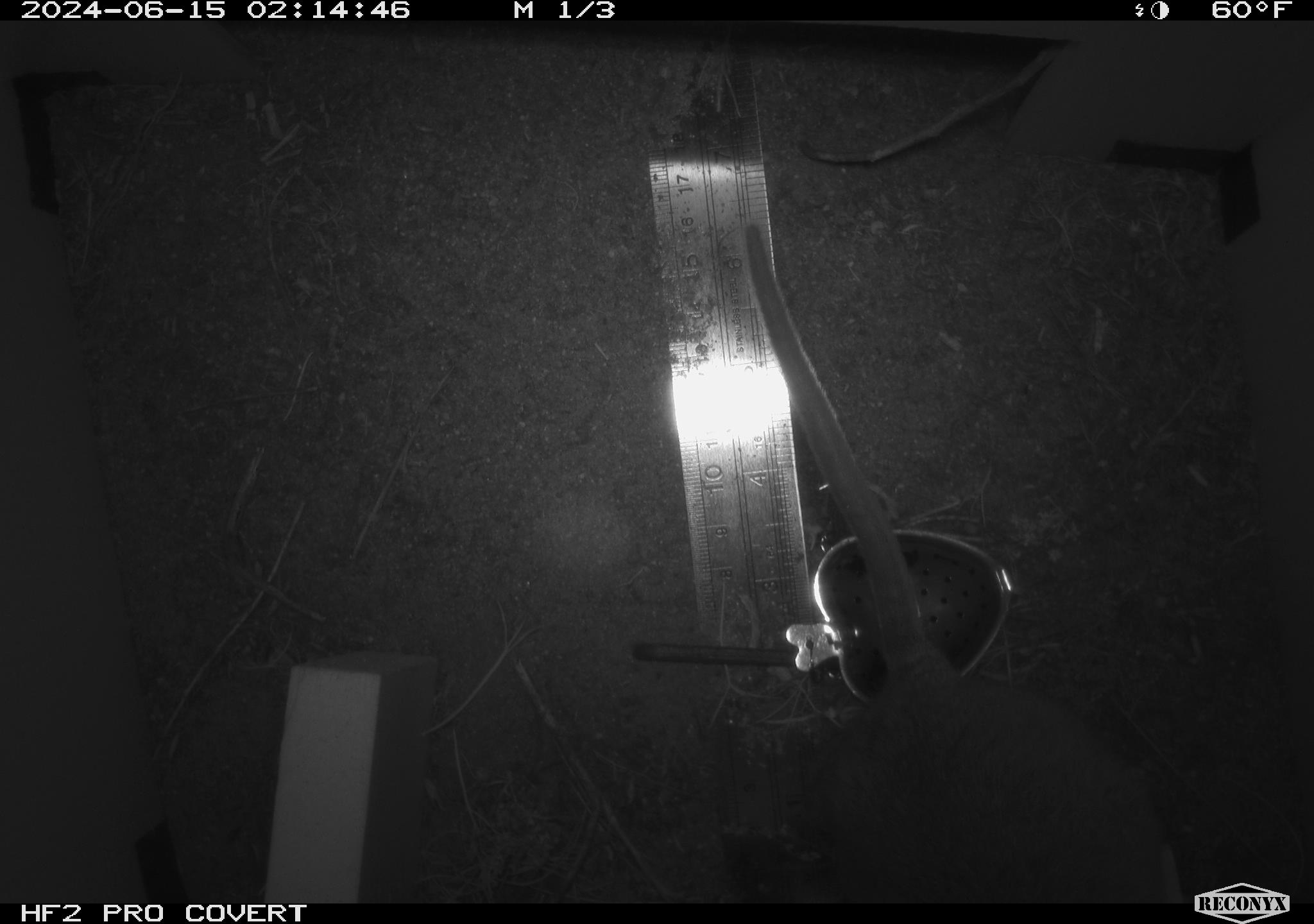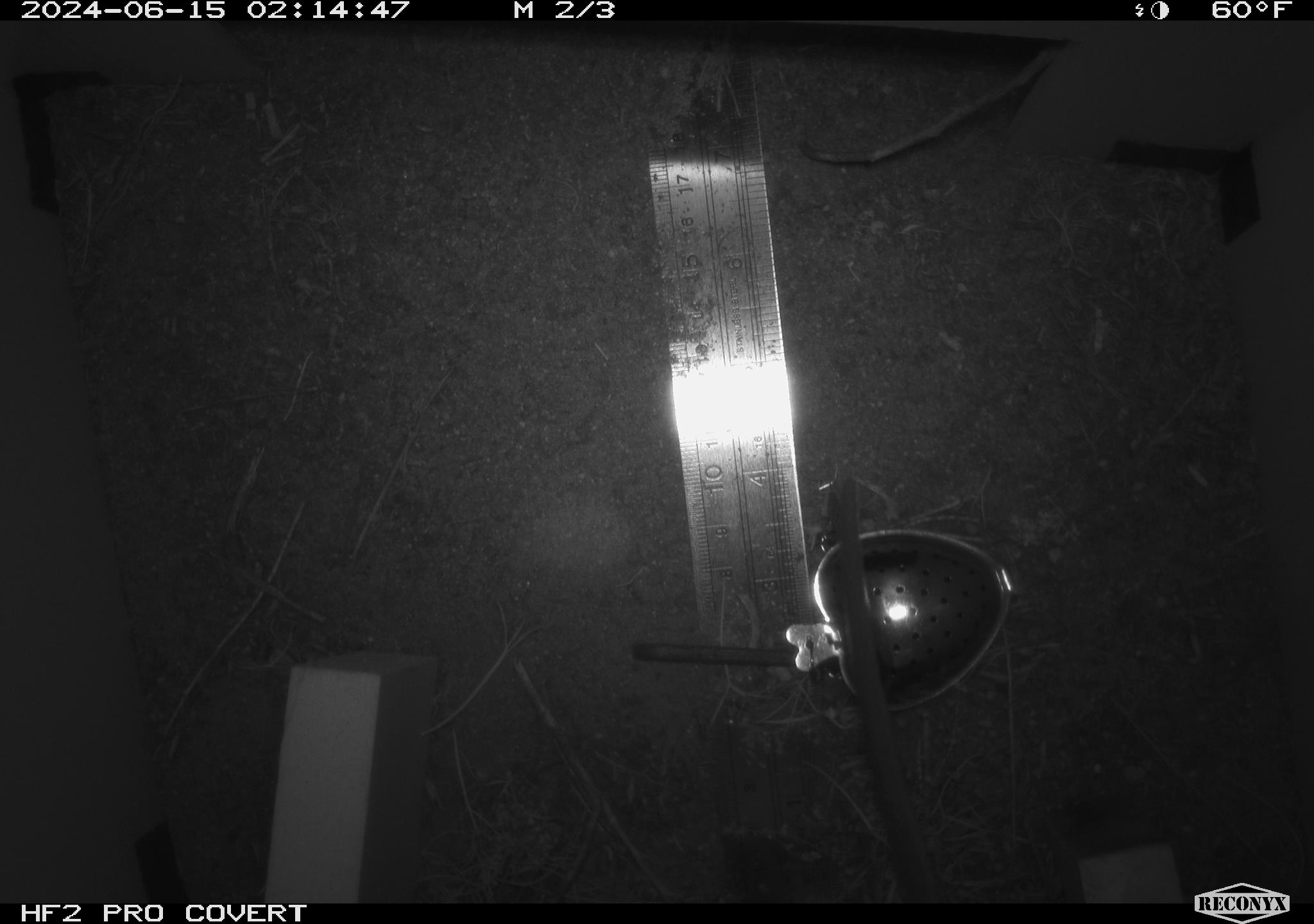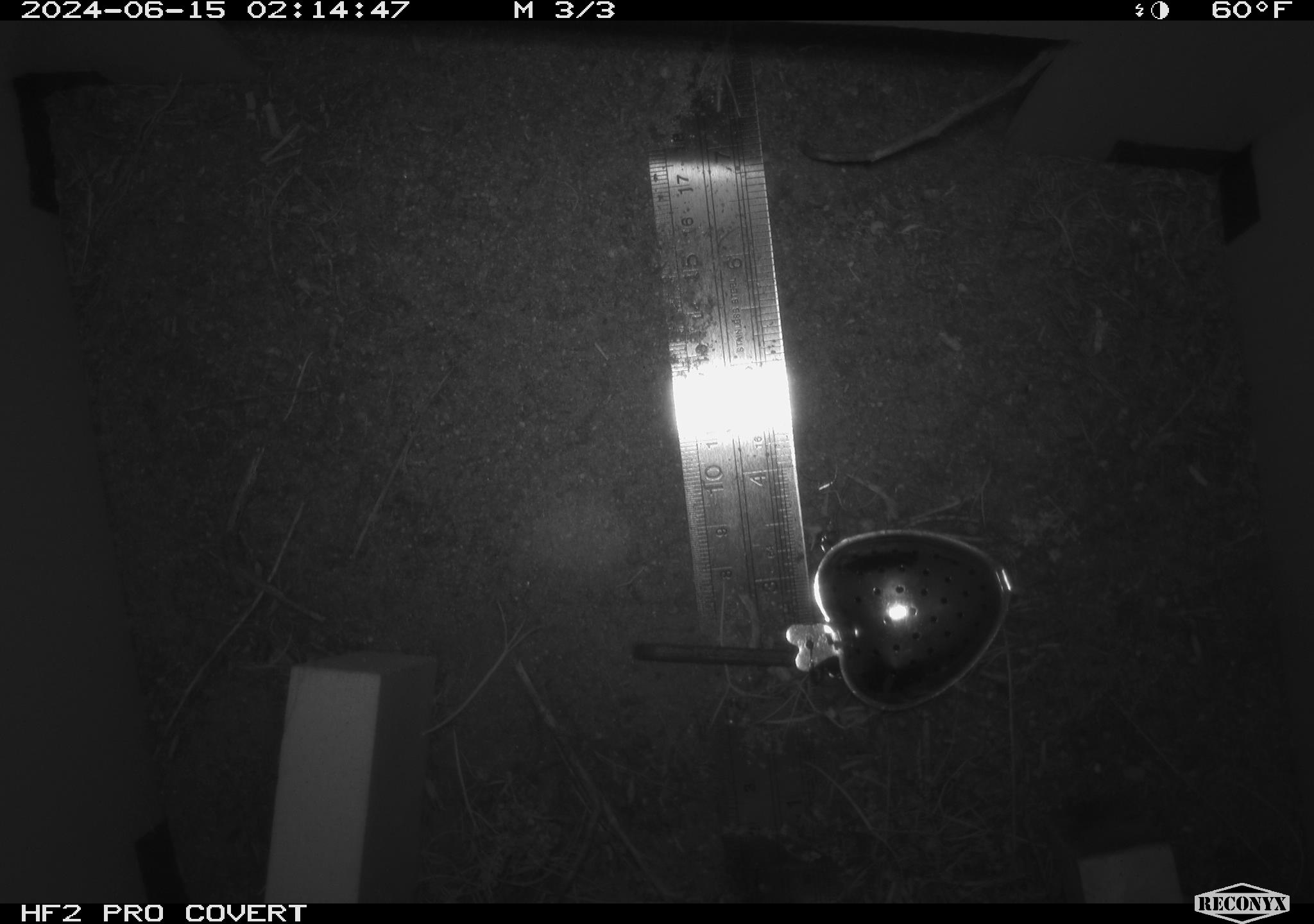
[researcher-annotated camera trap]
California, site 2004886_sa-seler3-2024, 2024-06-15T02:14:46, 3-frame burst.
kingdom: Animalia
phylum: Chordata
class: Mammalia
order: Rodentia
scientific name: Rodentia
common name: woodrat or rat or mouse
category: woodrat or rat or mouse species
Woodrat or rat or mouse species (woodrat or rat or mouse) (Rodentia).